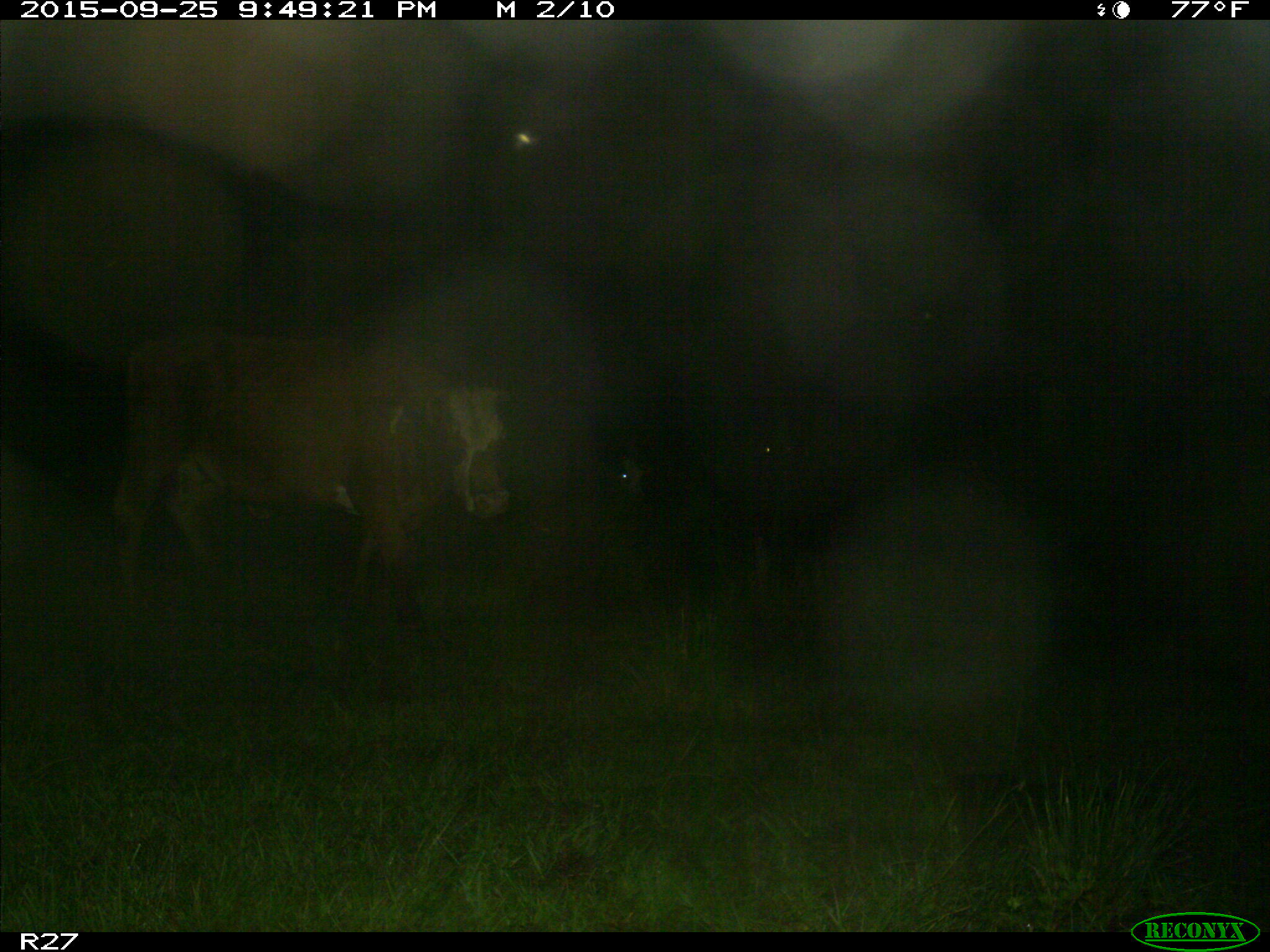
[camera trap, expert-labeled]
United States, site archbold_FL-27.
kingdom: Animalia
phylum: Chordata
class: Mammalia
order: Artiodactyla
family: Bovidae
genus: Bos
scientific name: Bos taurus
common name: domestic cow